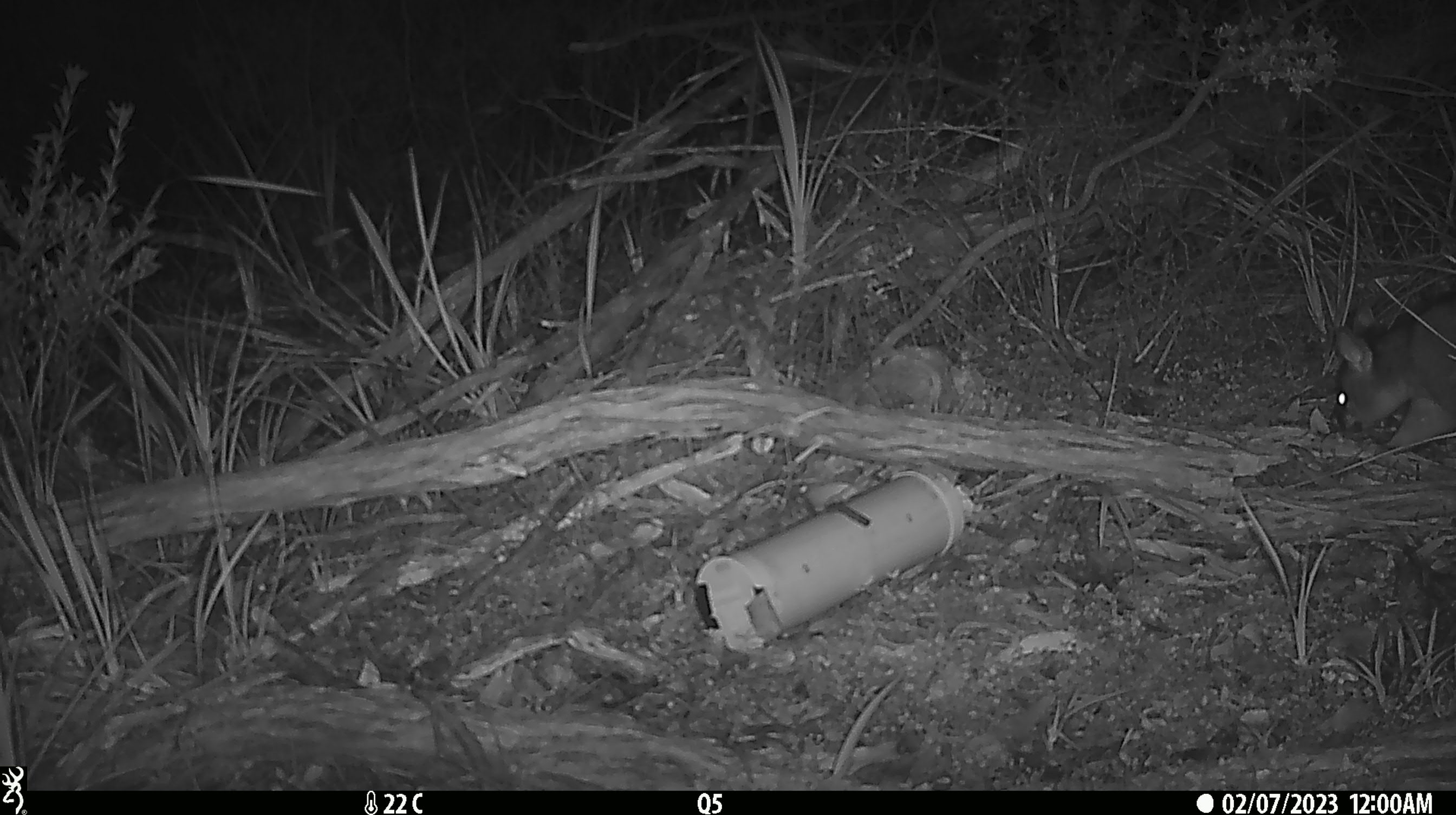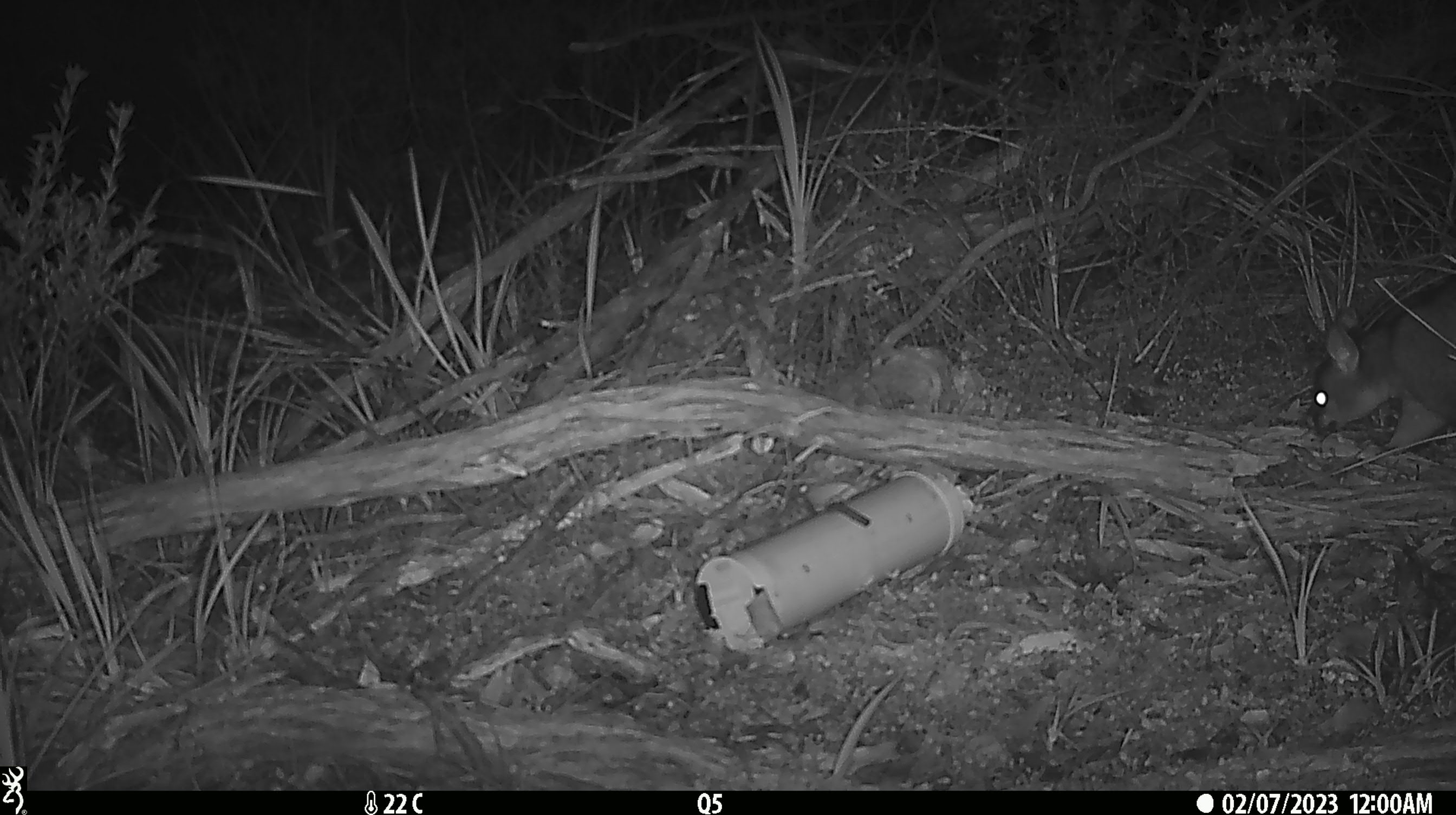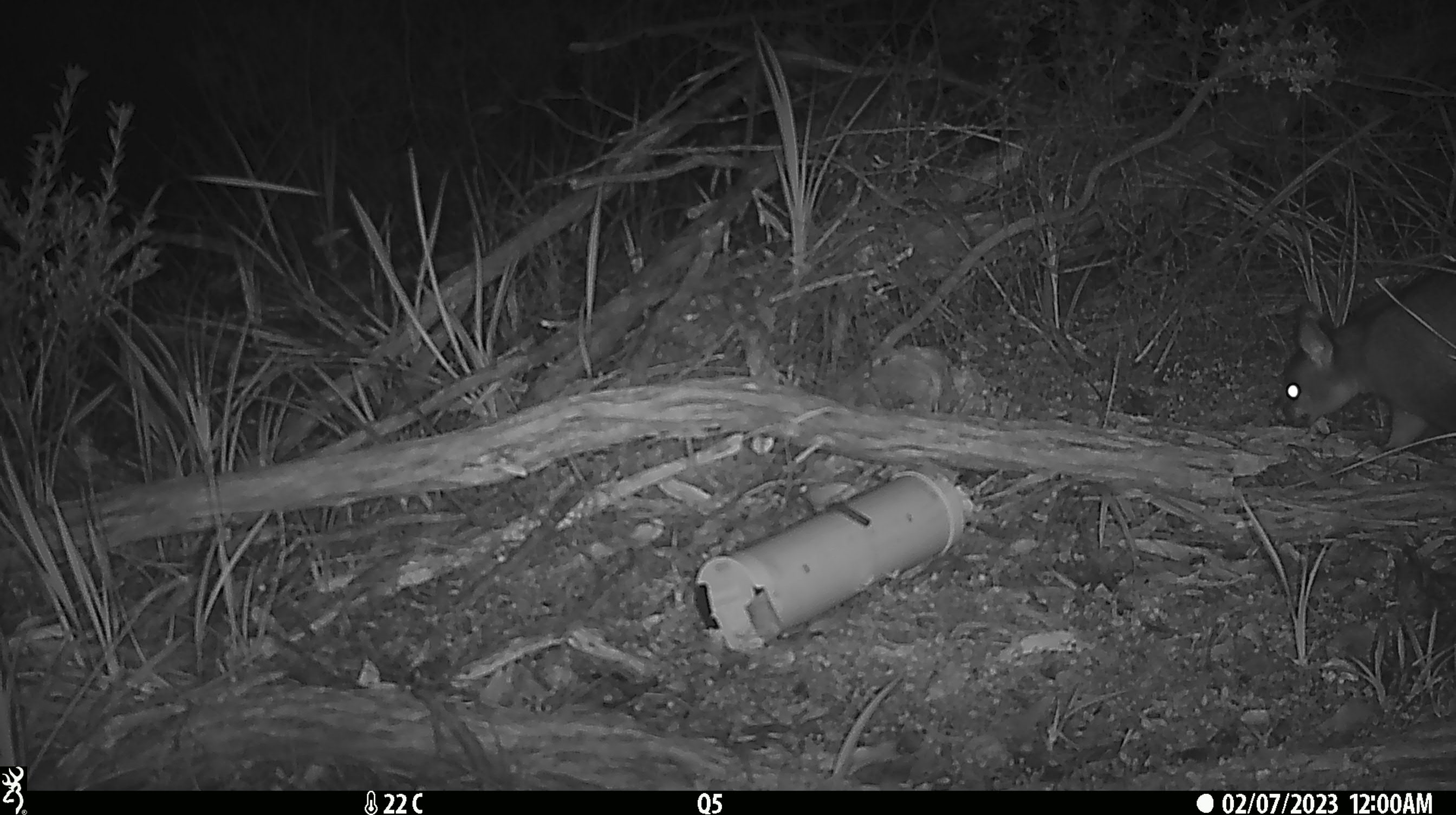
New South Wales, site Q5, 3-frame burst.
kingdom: Animalia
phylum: Chordata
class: Mammalia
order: Diprotodontia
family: Phalangeridae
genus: Trichosurus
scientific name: Trichosurus vulpecula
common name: common brushtail possum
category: possum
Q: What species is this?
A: Possum (common brushtail possum) (Trichosurus vulpecula).